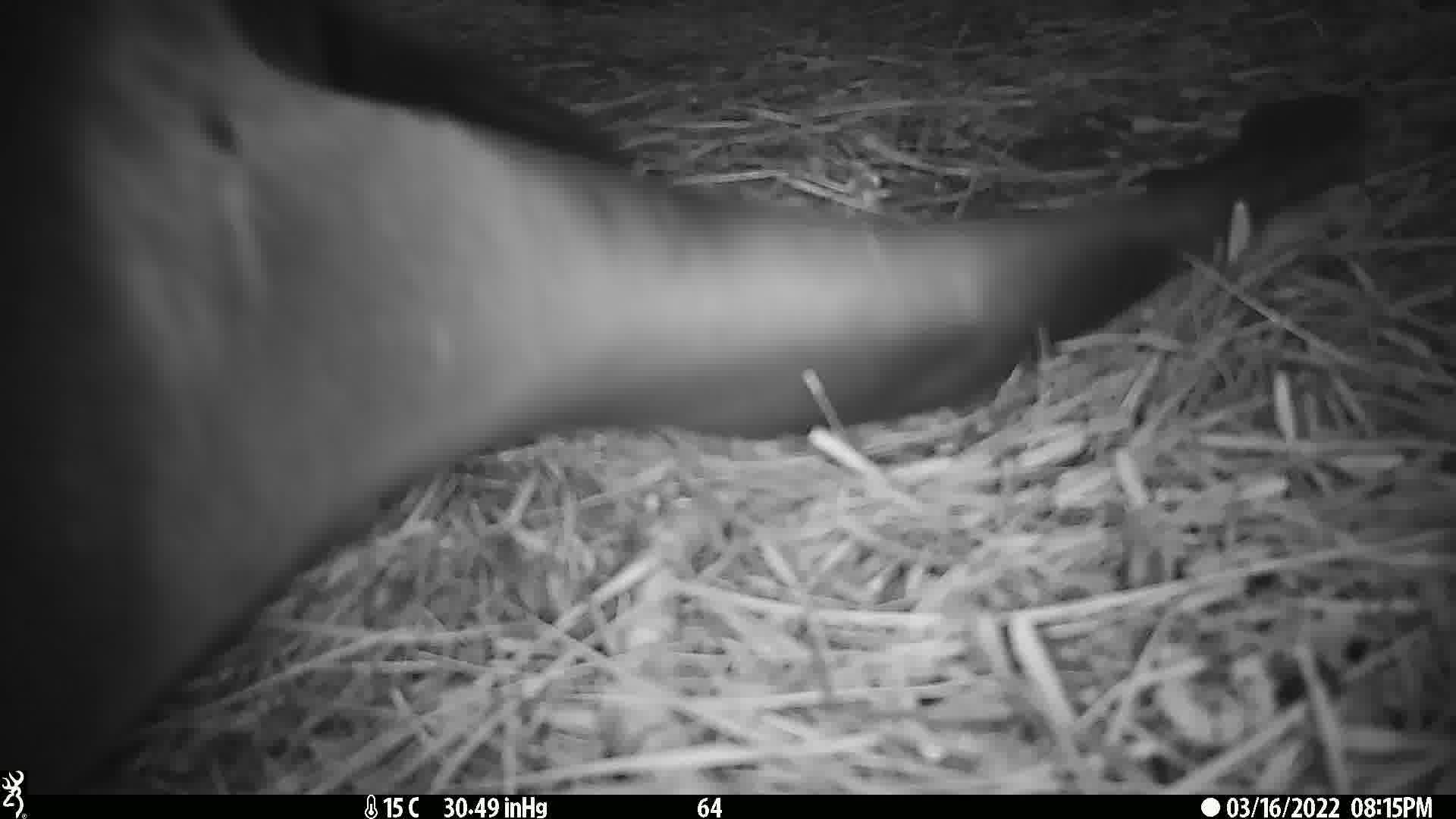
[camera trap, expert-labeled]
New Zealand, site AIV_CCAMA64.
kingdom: Animalia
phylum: Chordata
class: Mammalia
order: Carnivora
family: Otariidae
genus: Phocarctos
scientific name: Phocarctos hookeri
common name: new zealand sea lion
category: sealion